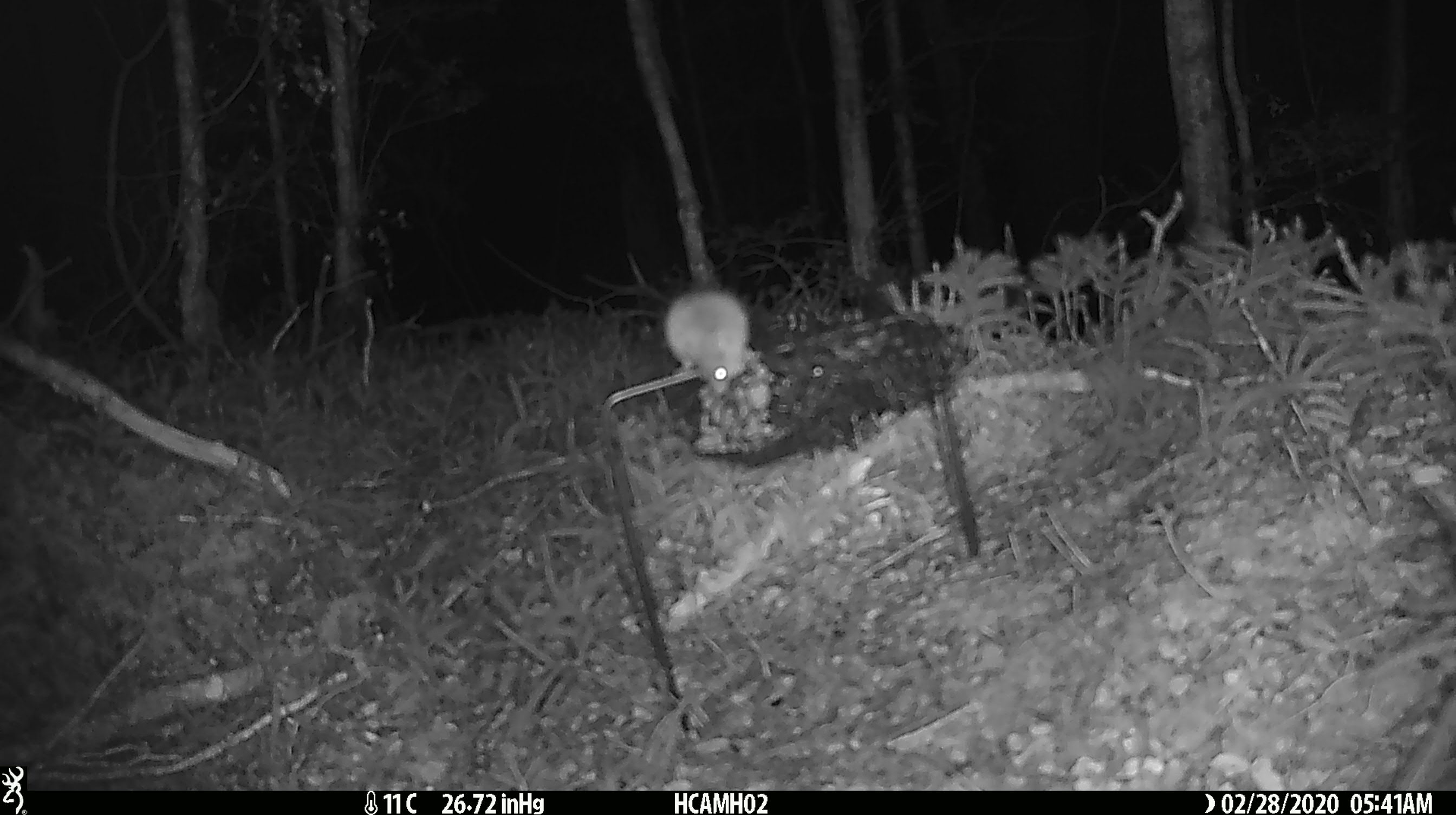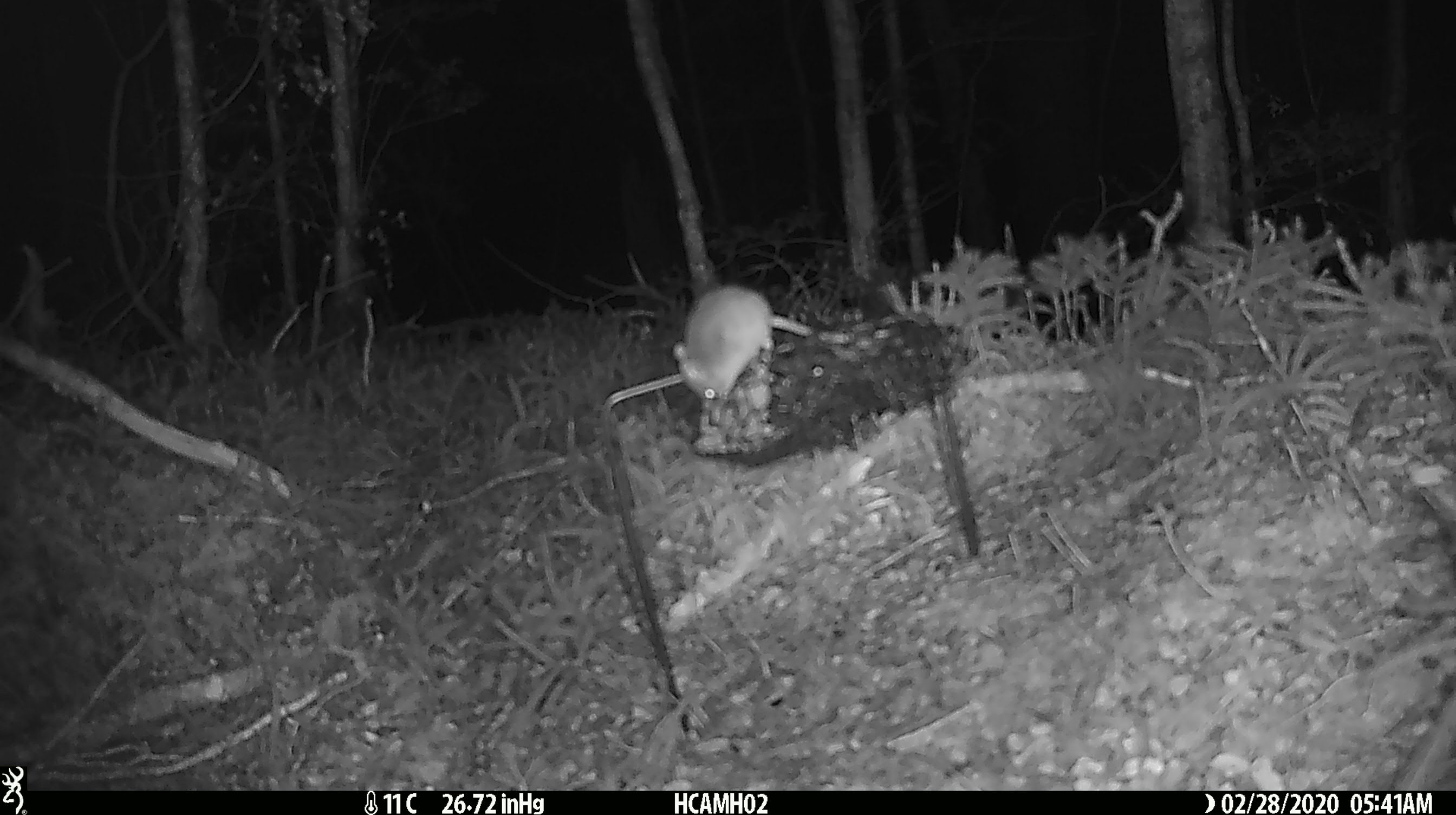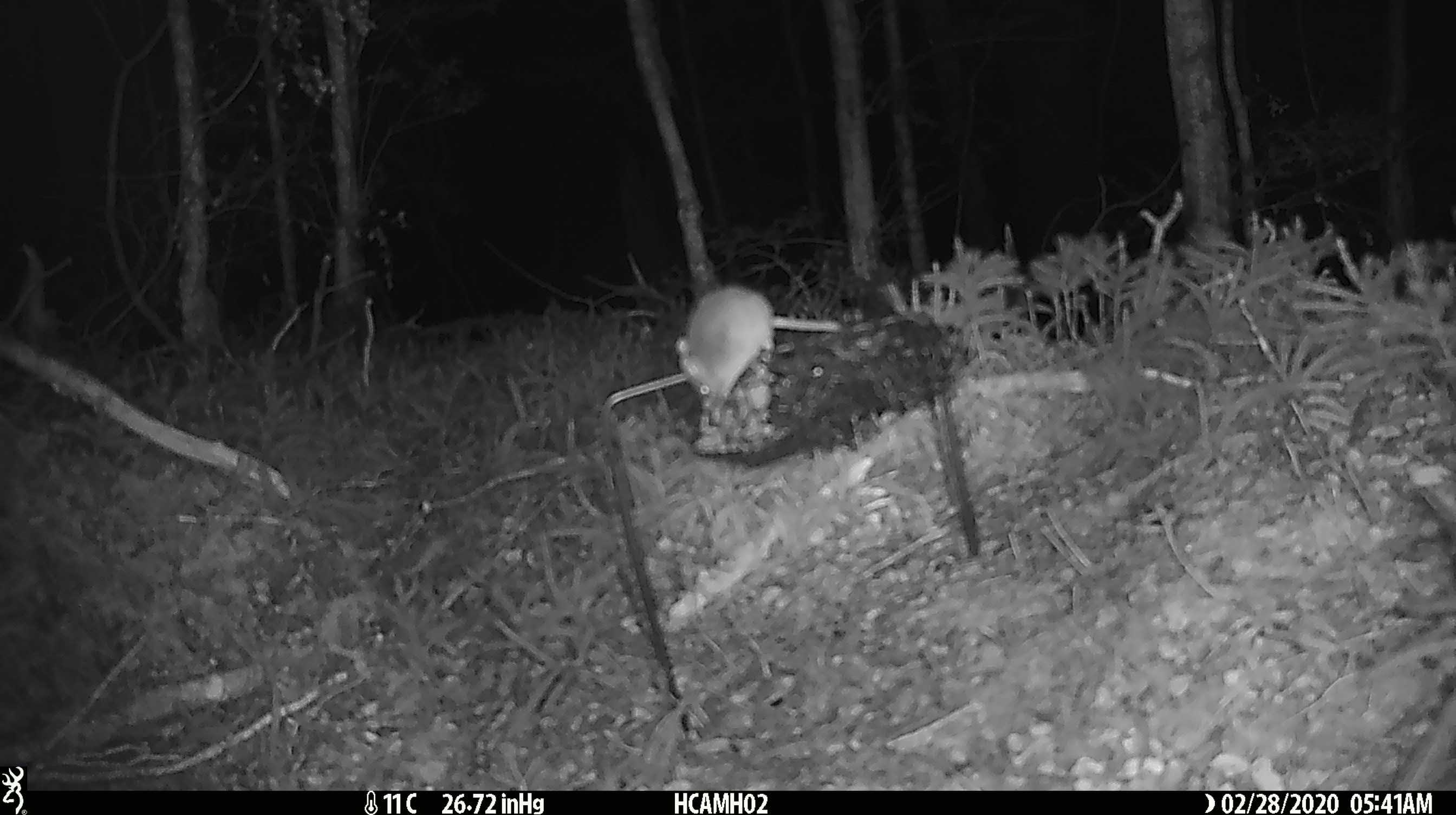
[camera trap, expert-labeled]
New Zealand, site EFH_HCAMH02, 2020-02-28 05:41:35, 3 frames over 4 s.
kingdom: Animalia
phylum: Chordata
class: Mammalia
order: Rodentia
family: Muridae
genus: Mus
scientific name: Mus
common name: mouse